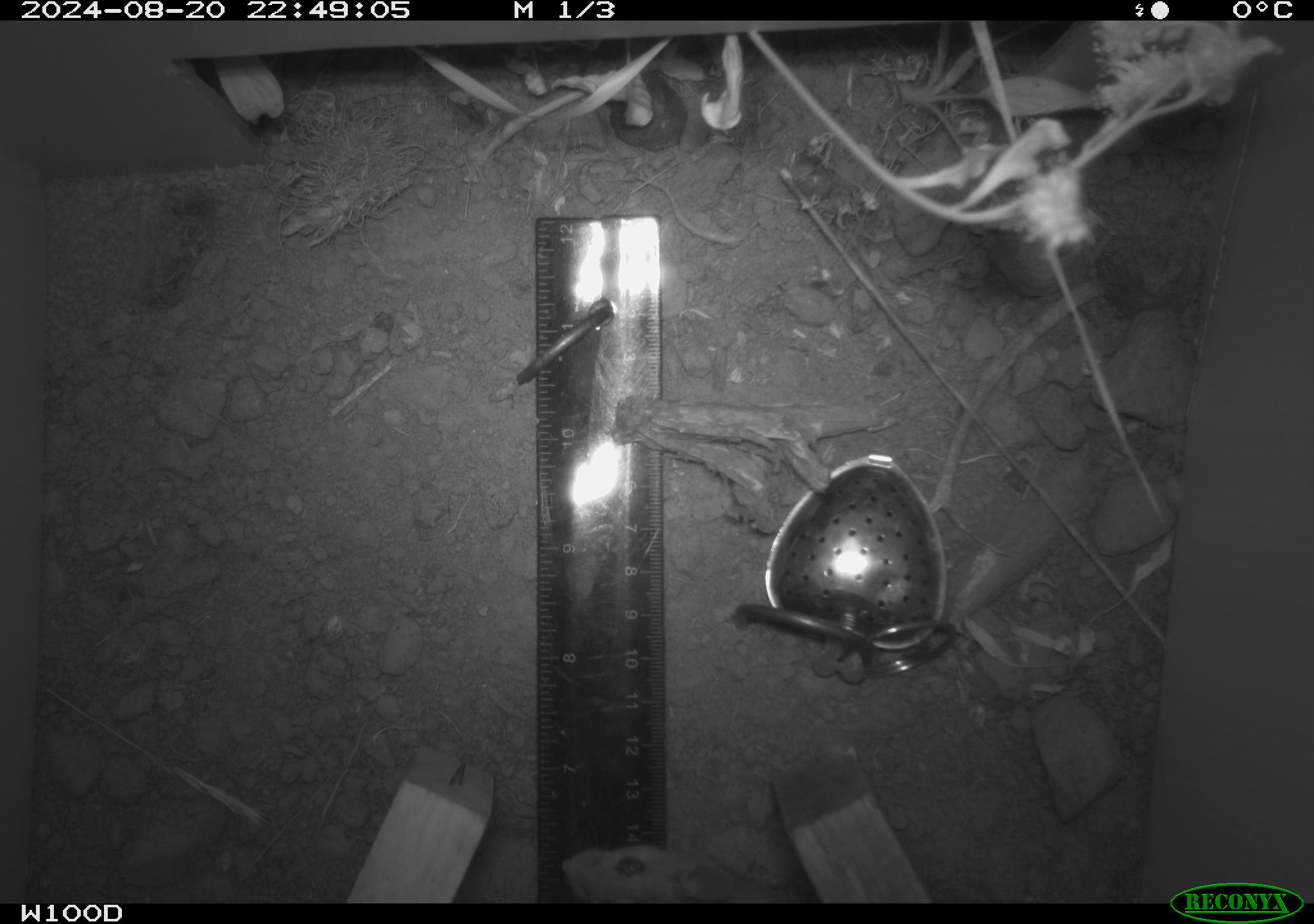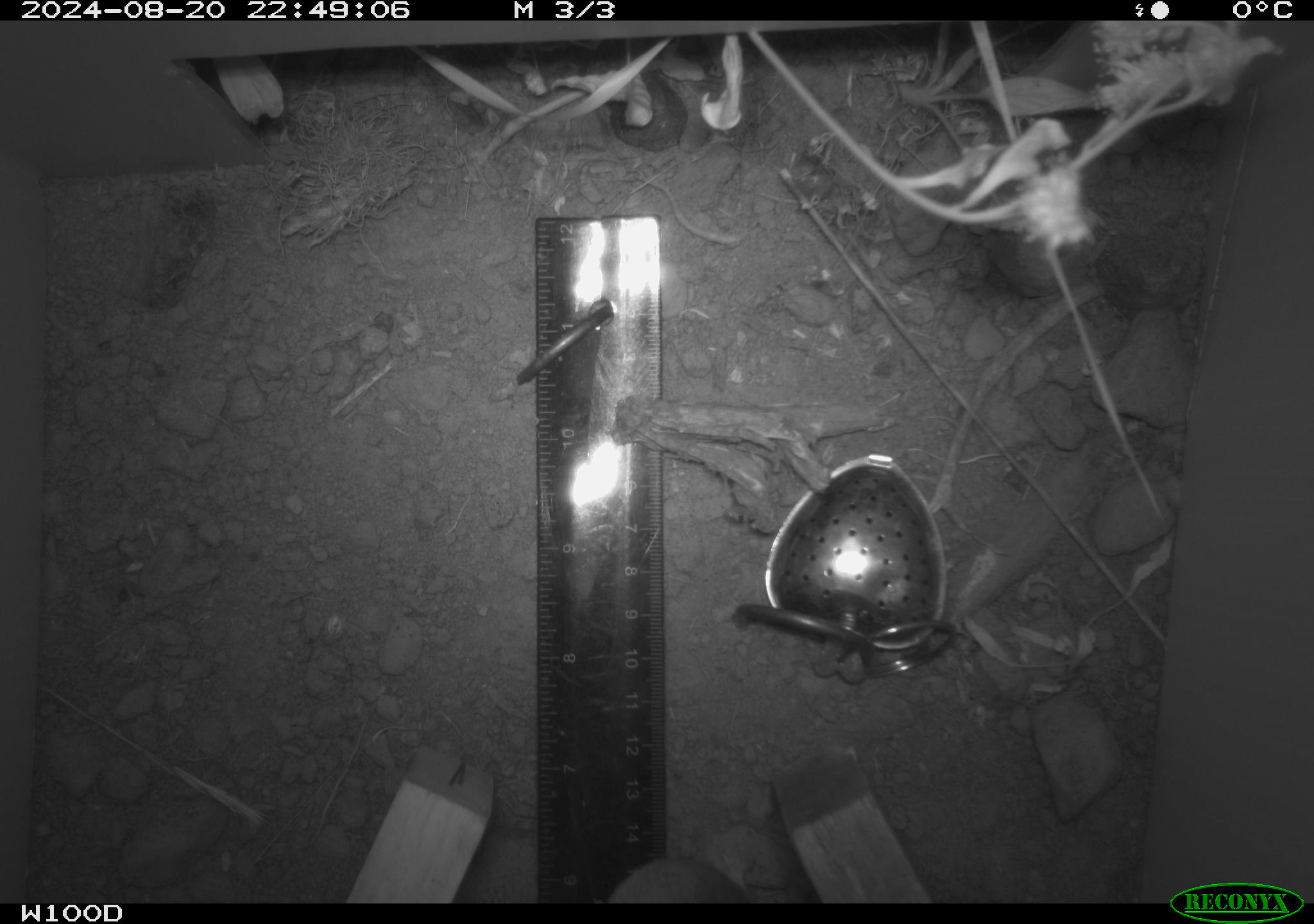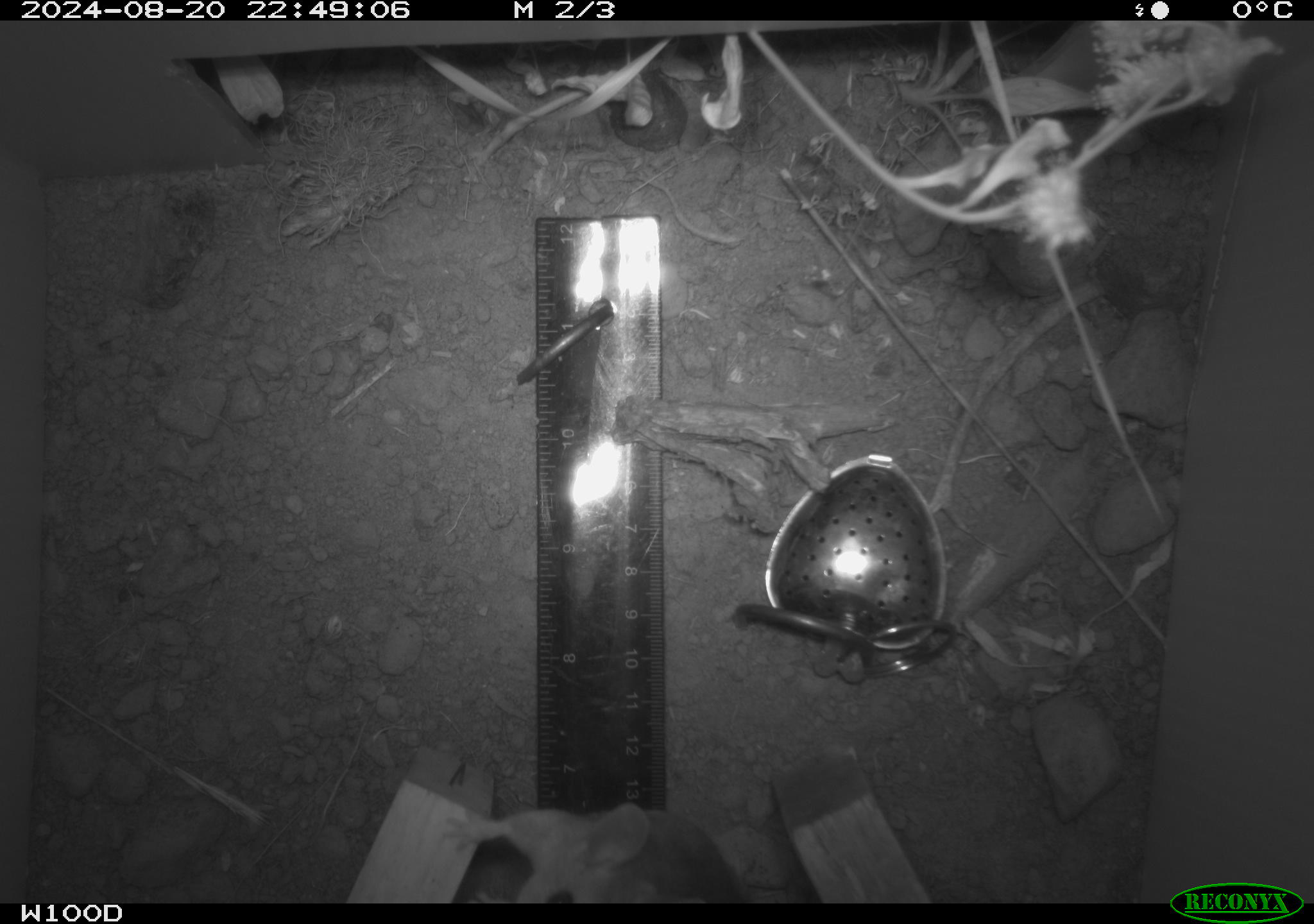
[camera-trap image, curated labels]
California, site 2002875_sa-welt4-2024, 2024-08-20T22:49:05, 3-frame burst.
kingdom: Animalia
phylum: Chordata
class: Mammalia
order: Rodentia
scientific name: Rodentia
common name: mouse species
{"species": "mouse species (Rodentia)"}